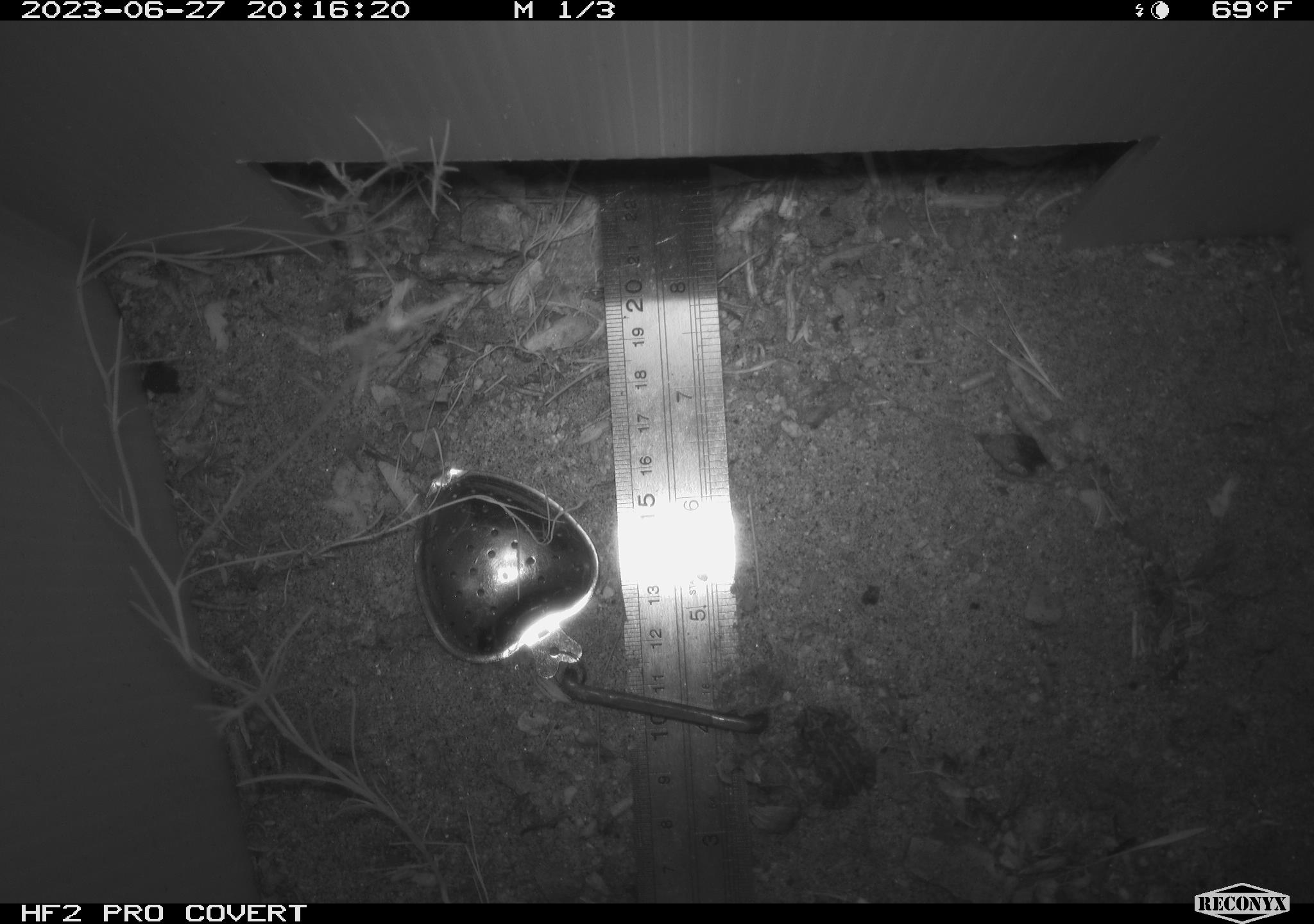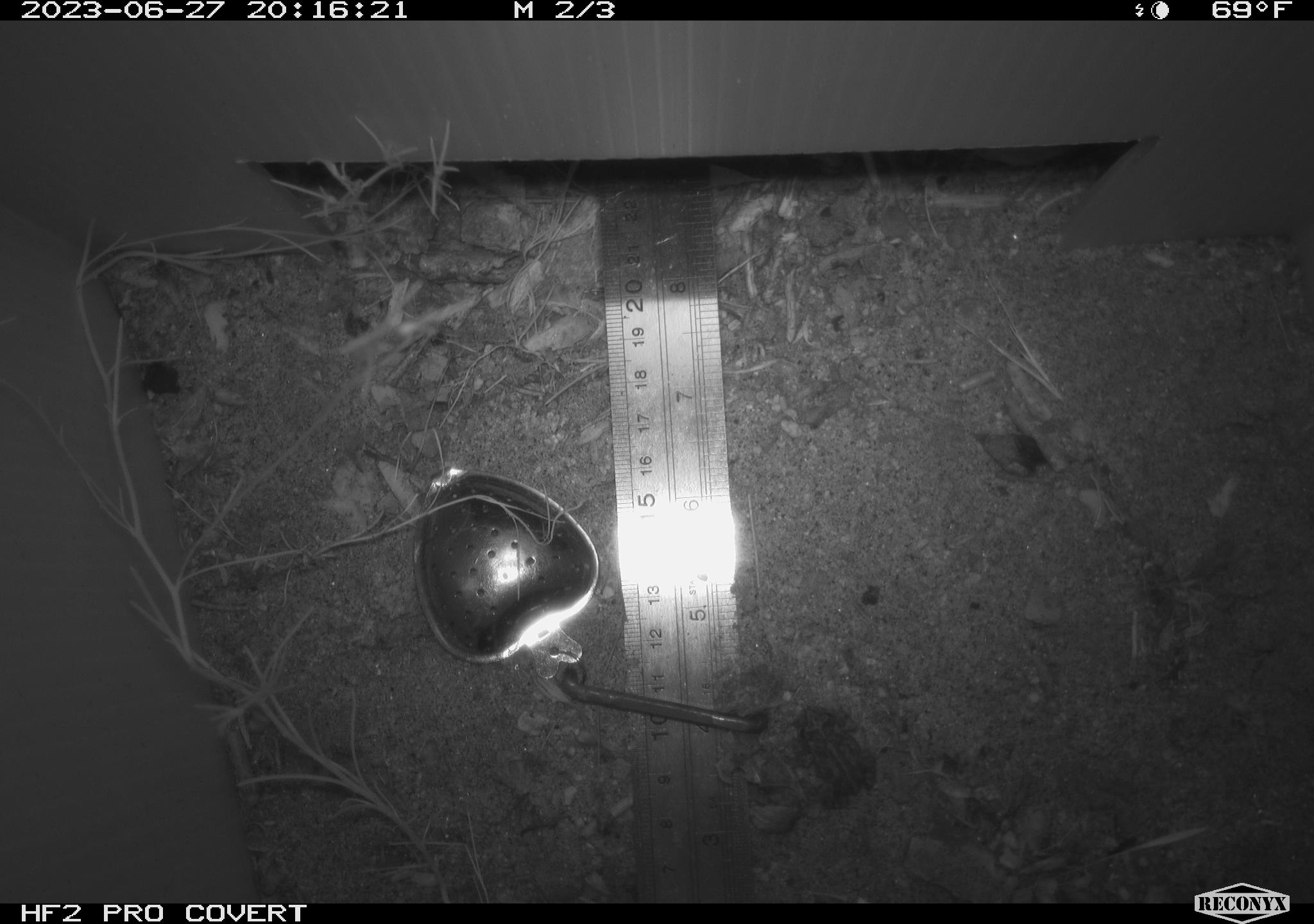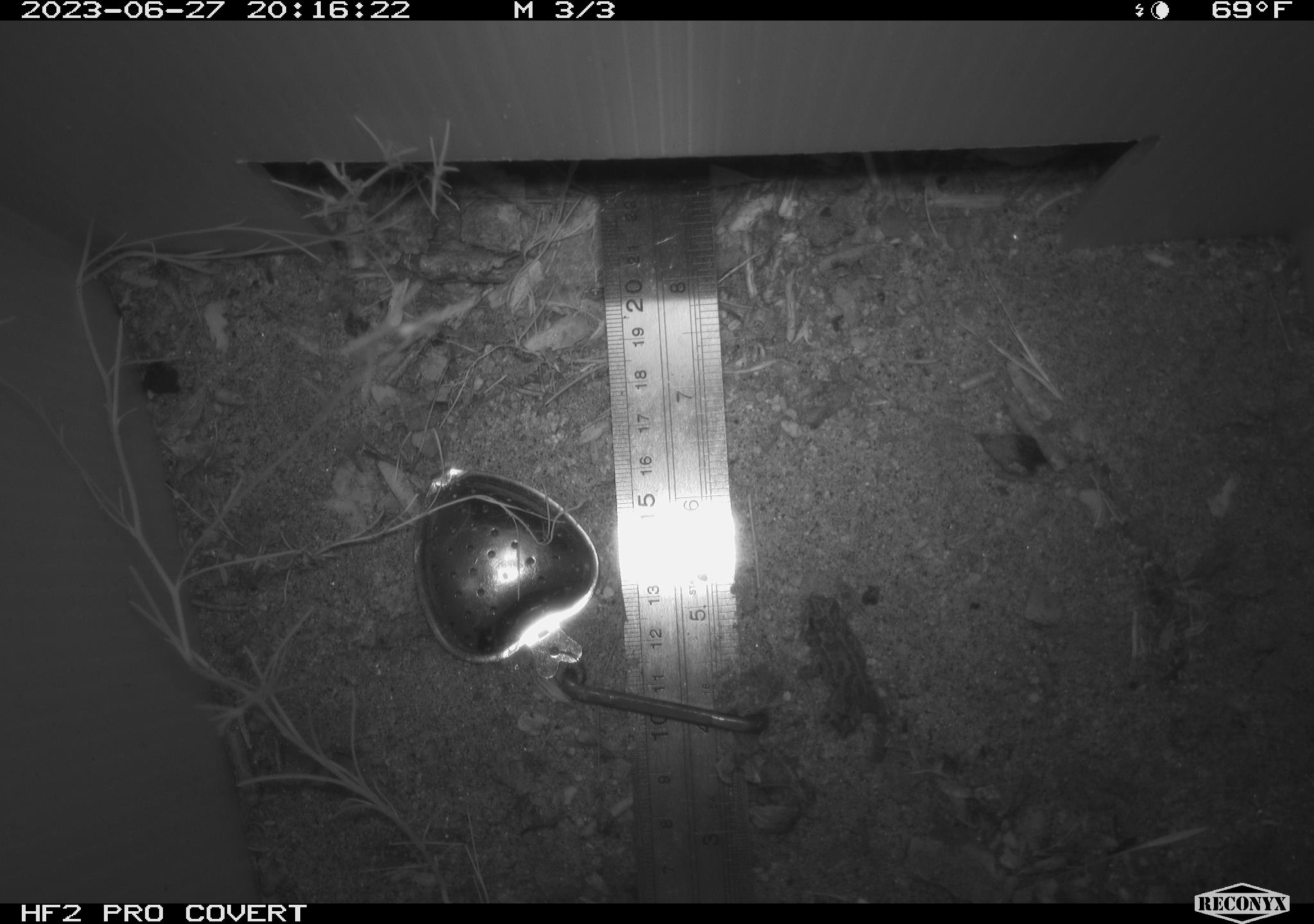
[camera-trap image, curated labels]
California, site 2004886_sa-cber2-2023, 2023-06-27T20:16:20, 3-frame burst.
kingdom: Animalia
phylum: Chordata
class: Amphibia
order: Anura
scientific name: Anura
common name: frogs